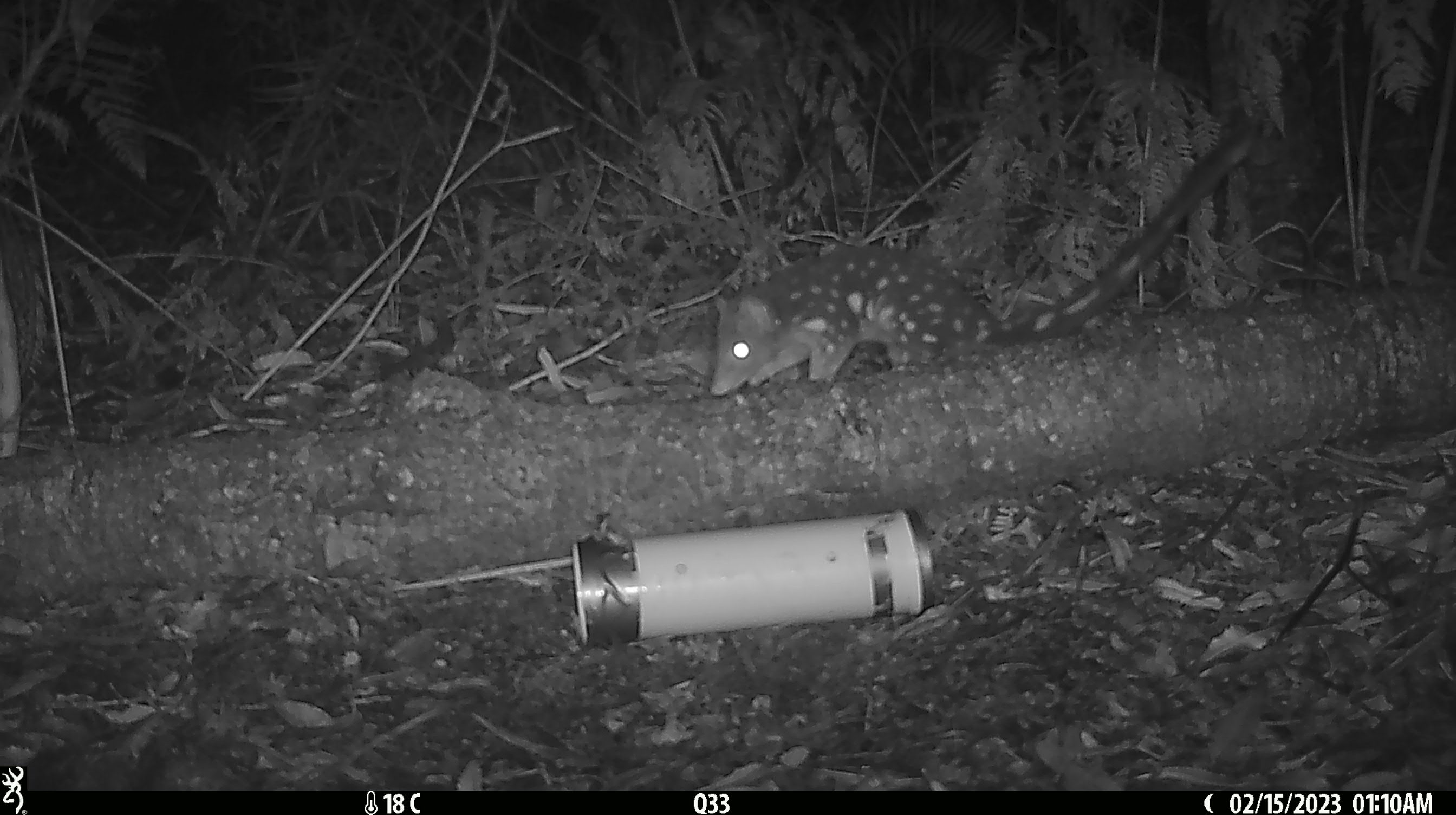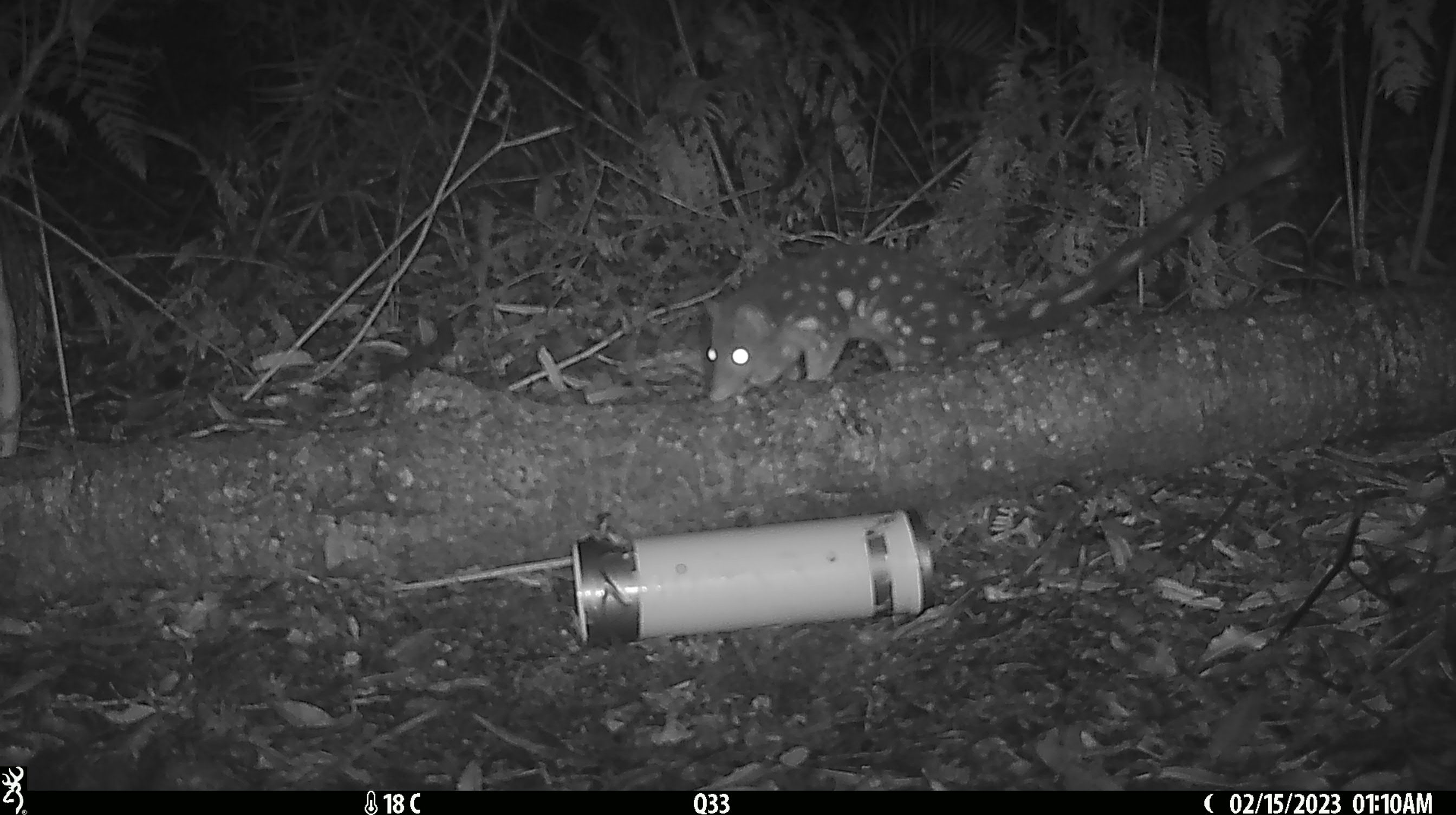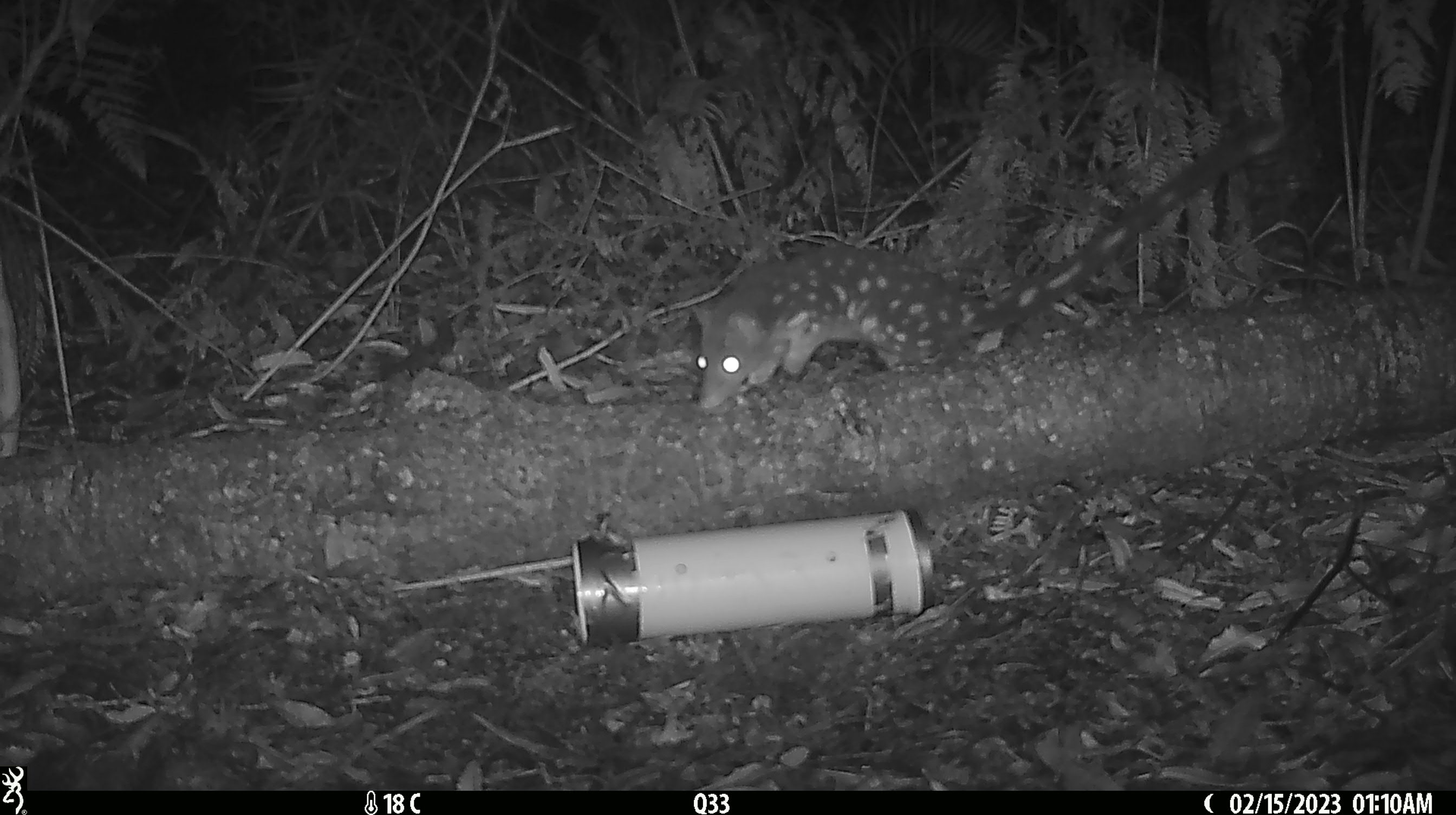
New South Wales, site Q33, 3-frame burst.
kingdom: Animalia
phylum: Chordata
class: Mammalia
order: Dasyuromorphia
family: Dasyuridae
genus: Dasyurus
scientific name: Dasyurus maculatus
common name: spotted-tailed quoll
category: quoll